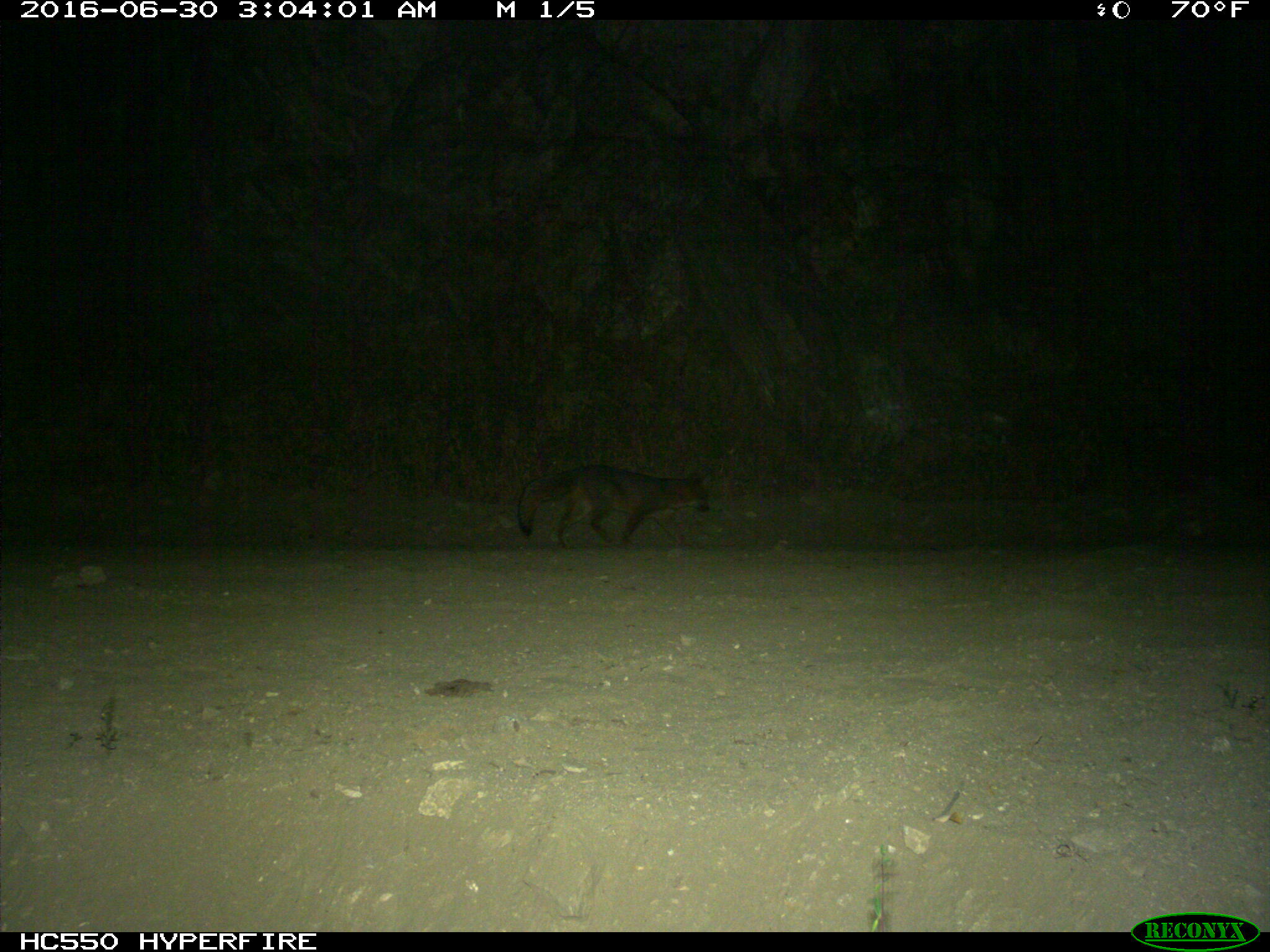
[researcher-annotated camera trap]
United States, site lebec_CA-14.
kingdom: Animalia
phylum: Chordata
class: Mammalia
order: Carnivora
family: Canidae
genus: Urocyon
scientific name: Urocyon cinereoargenteus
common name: gray fox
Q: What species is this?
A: Urocyon cinereoargenteus (gray fox).